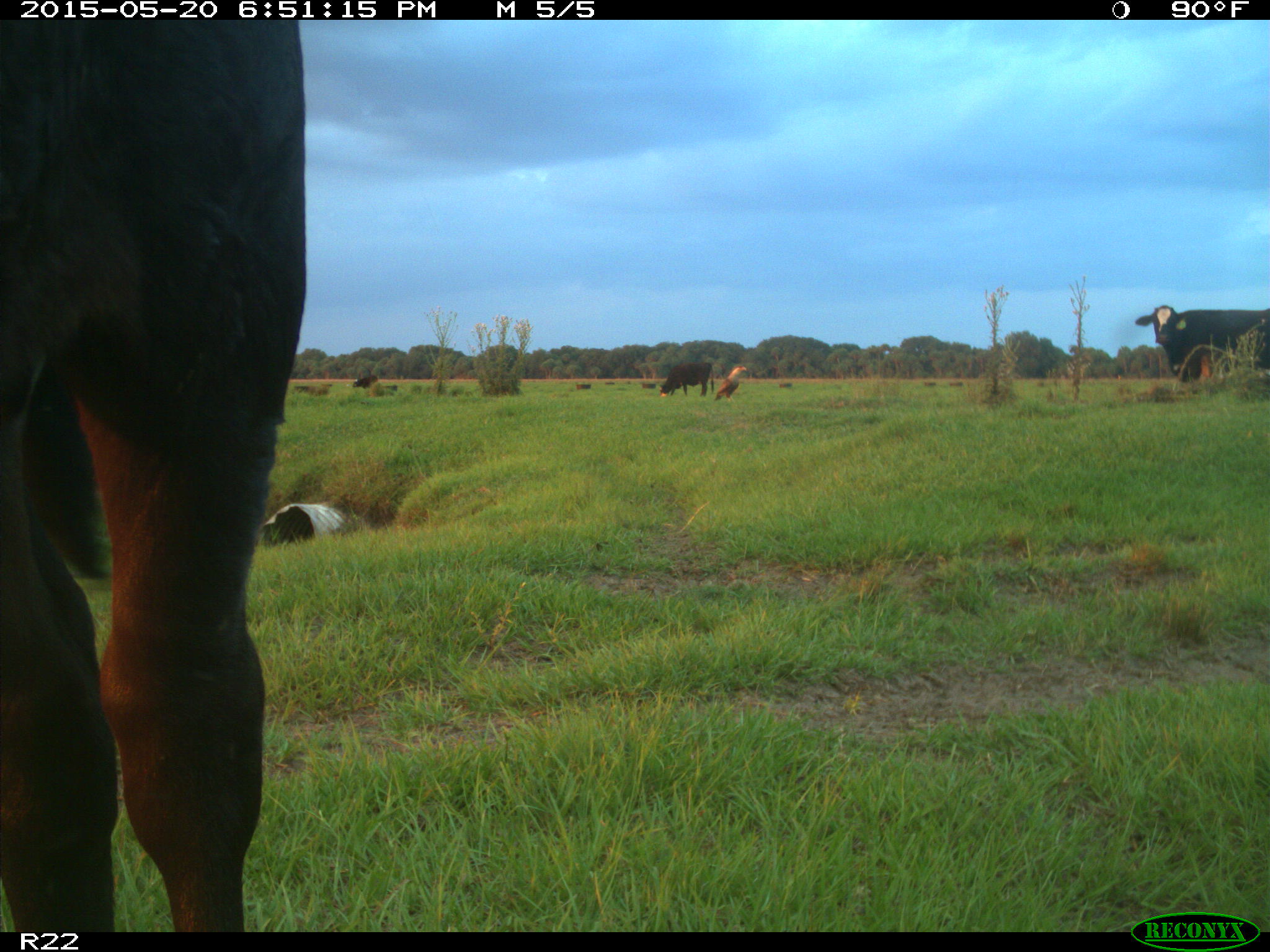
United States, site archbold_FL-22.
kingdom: Animalia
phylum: Chordata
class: Mammalia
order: Artiodactyla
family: Bovidae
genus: Bos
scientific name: Bos taurus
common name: domestic cow